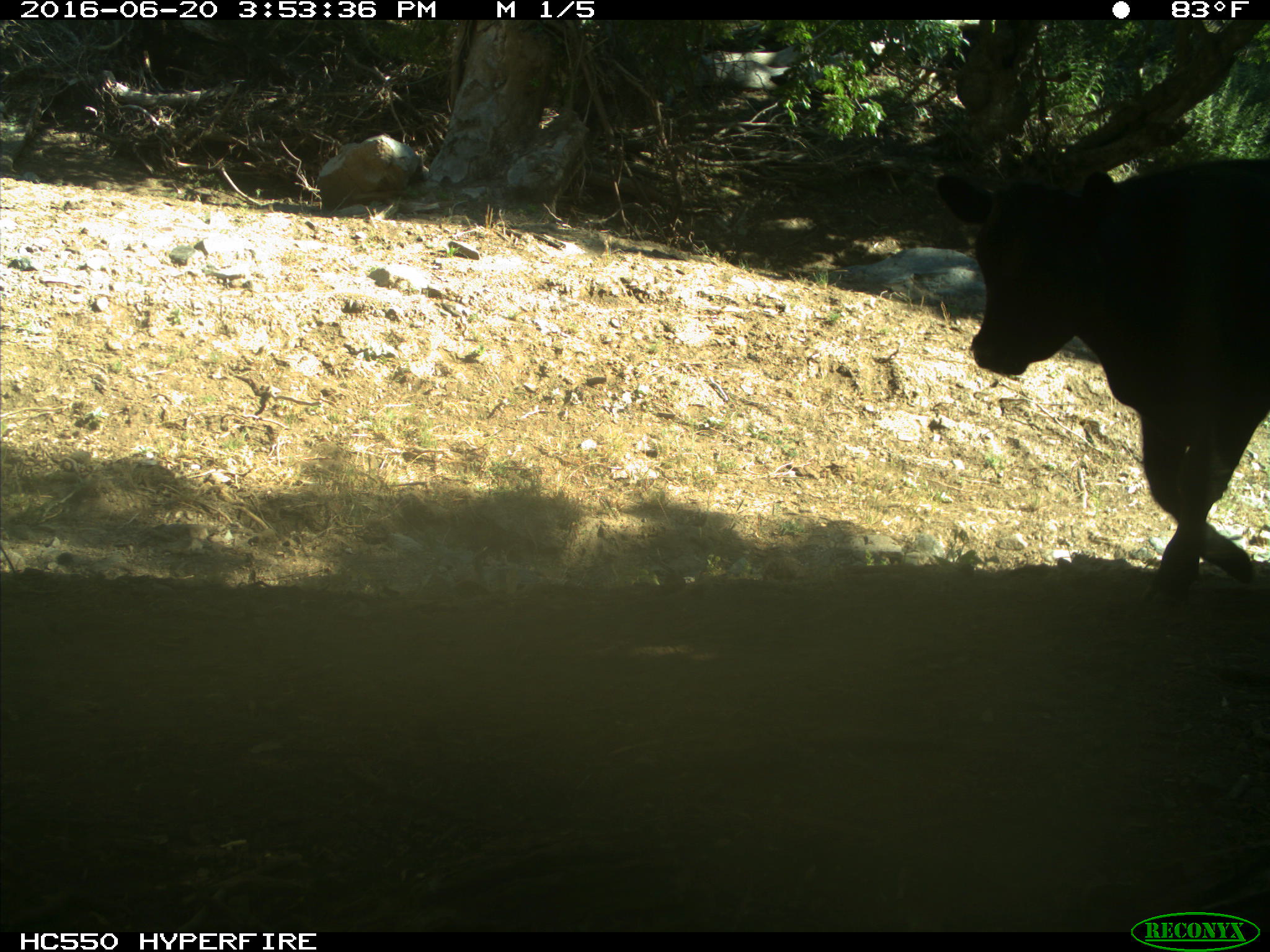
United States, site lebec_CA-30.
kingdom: Animalia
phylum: Chordata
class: Mammalia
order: Artiodactyla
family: Bovidae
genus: Bos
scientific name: Bos taurus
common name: domestic cow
Bos taurus (domestic cow).